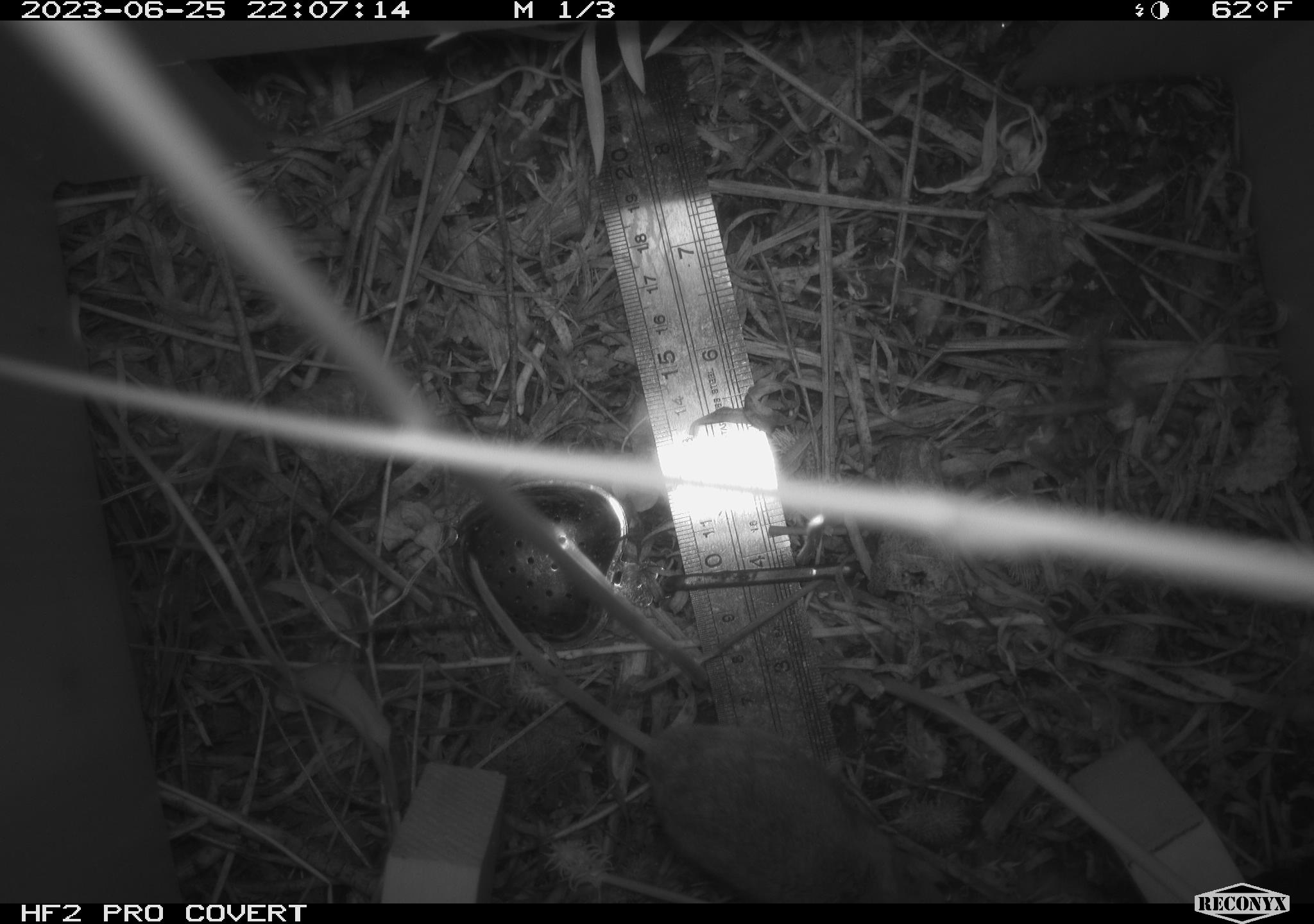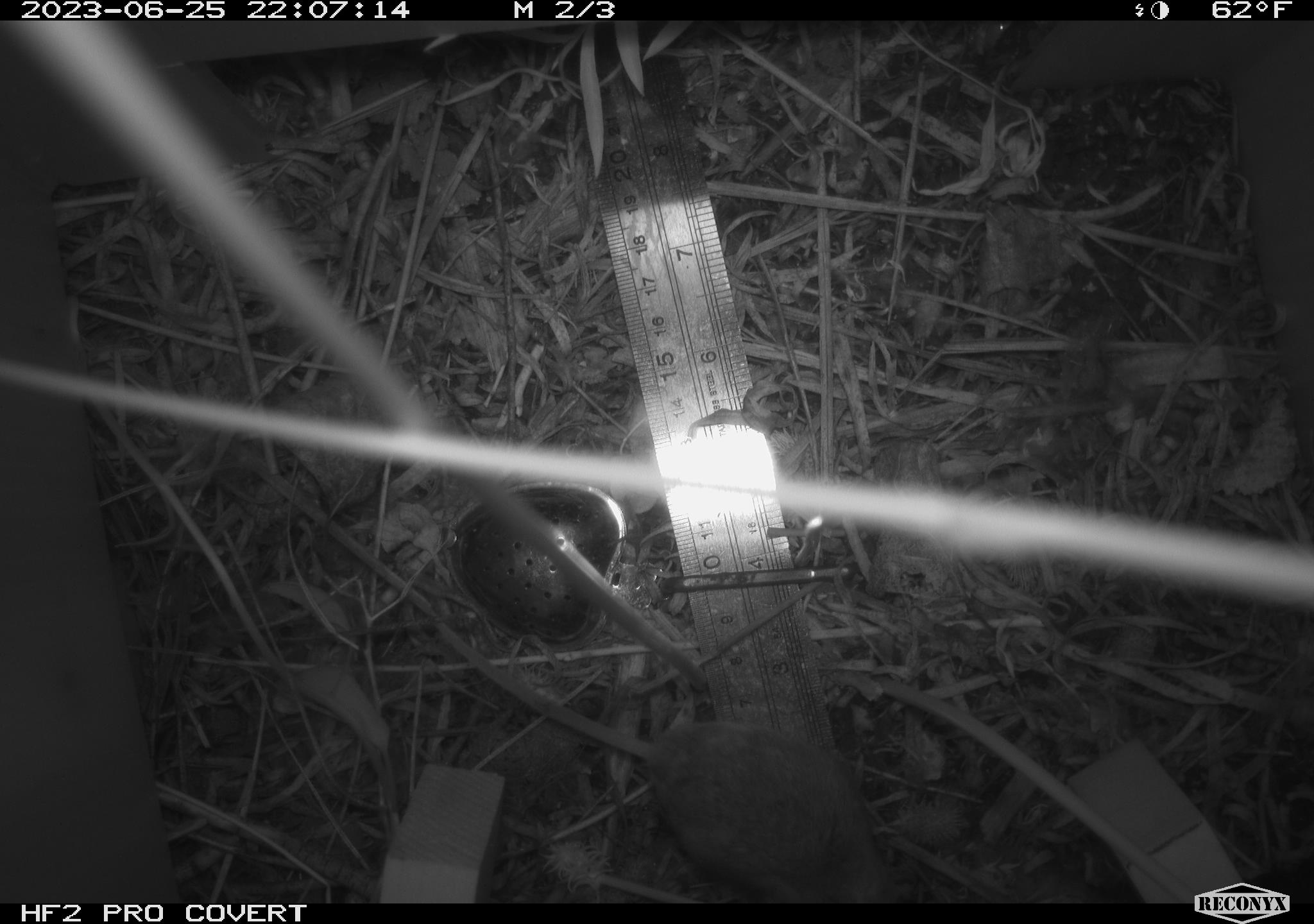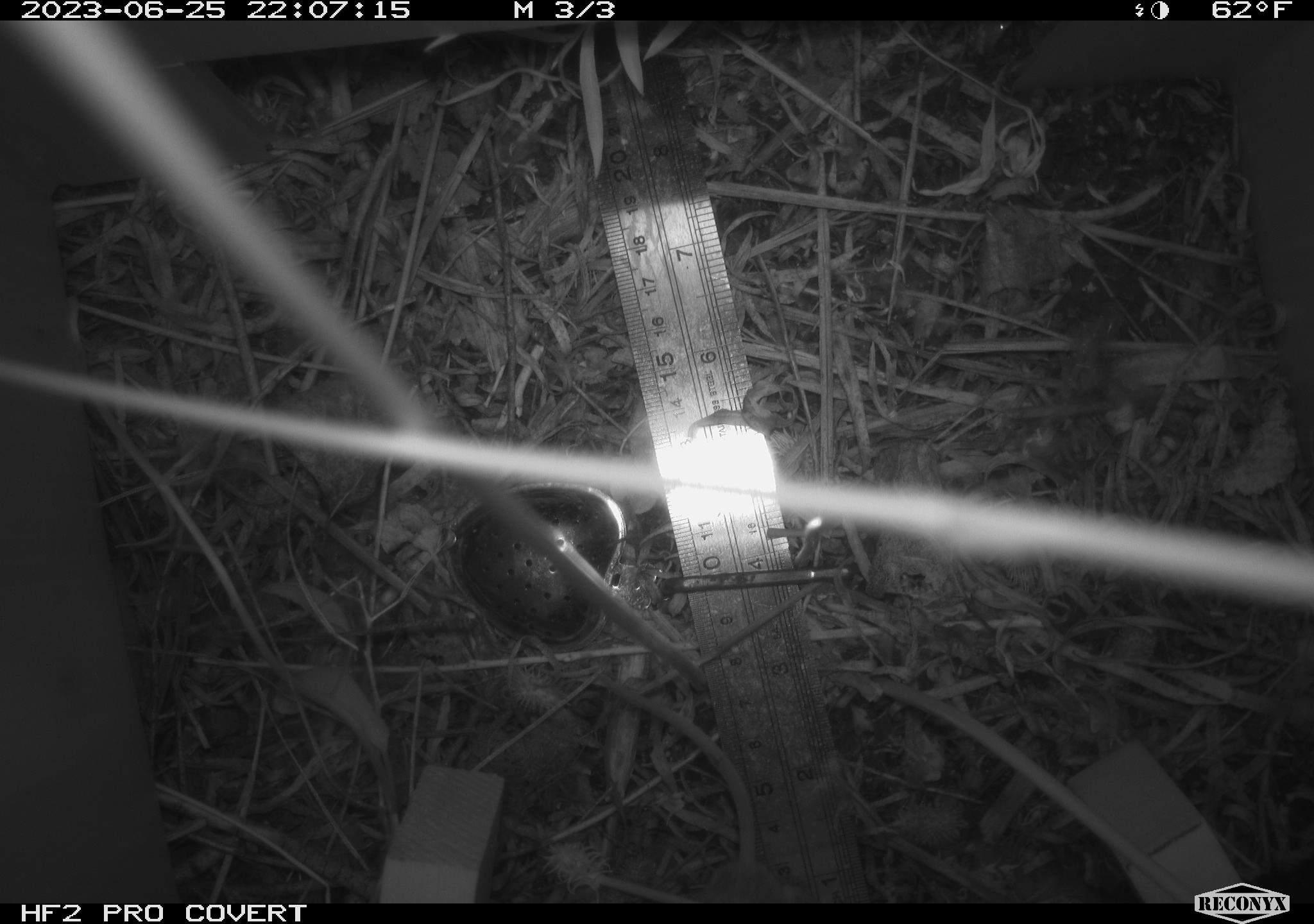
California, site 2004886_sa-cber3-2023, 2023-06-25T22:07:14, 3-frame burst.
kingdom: Animalia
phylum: Chordata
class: Mammalia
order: Rodentia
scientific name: Rodentia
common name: mouse species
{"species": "mouse species (Rodentia)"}